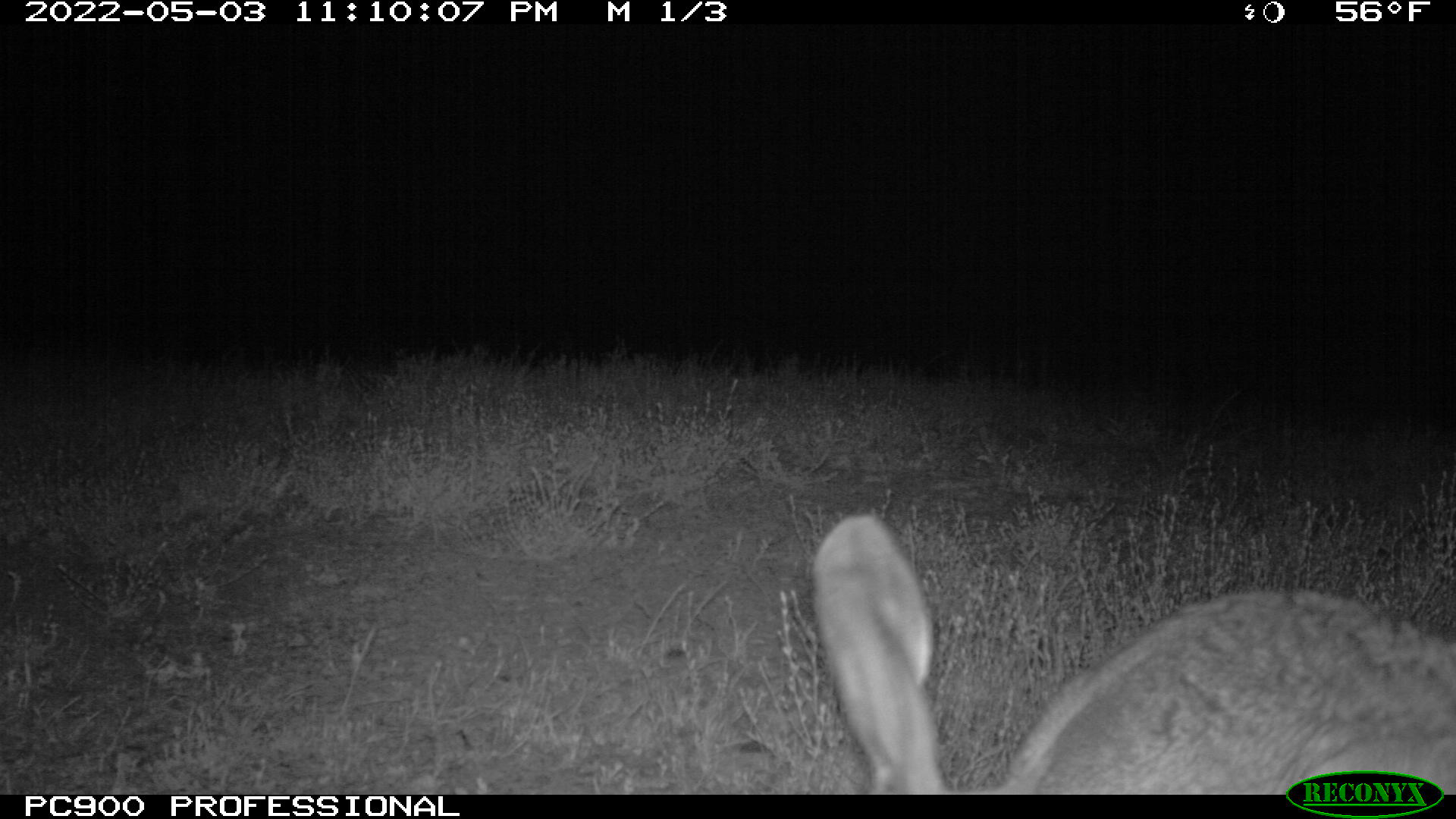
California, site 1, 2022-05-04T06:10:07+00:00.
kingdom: Animalia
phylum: Chordata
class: Mammalia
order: Lagomorpha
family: Leporidae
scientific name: Leporidae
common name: rabbit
Rabbit (Leporidae).